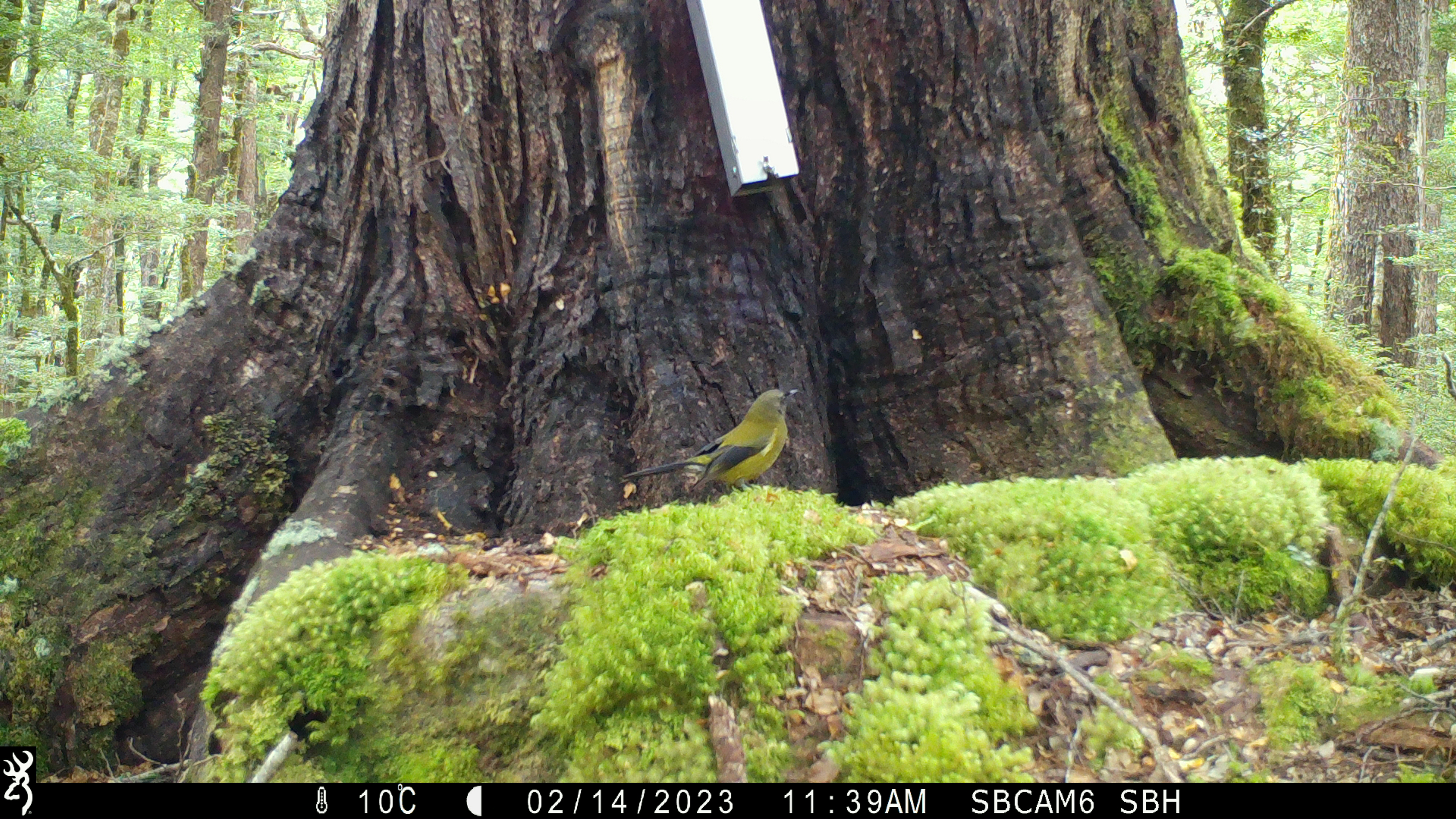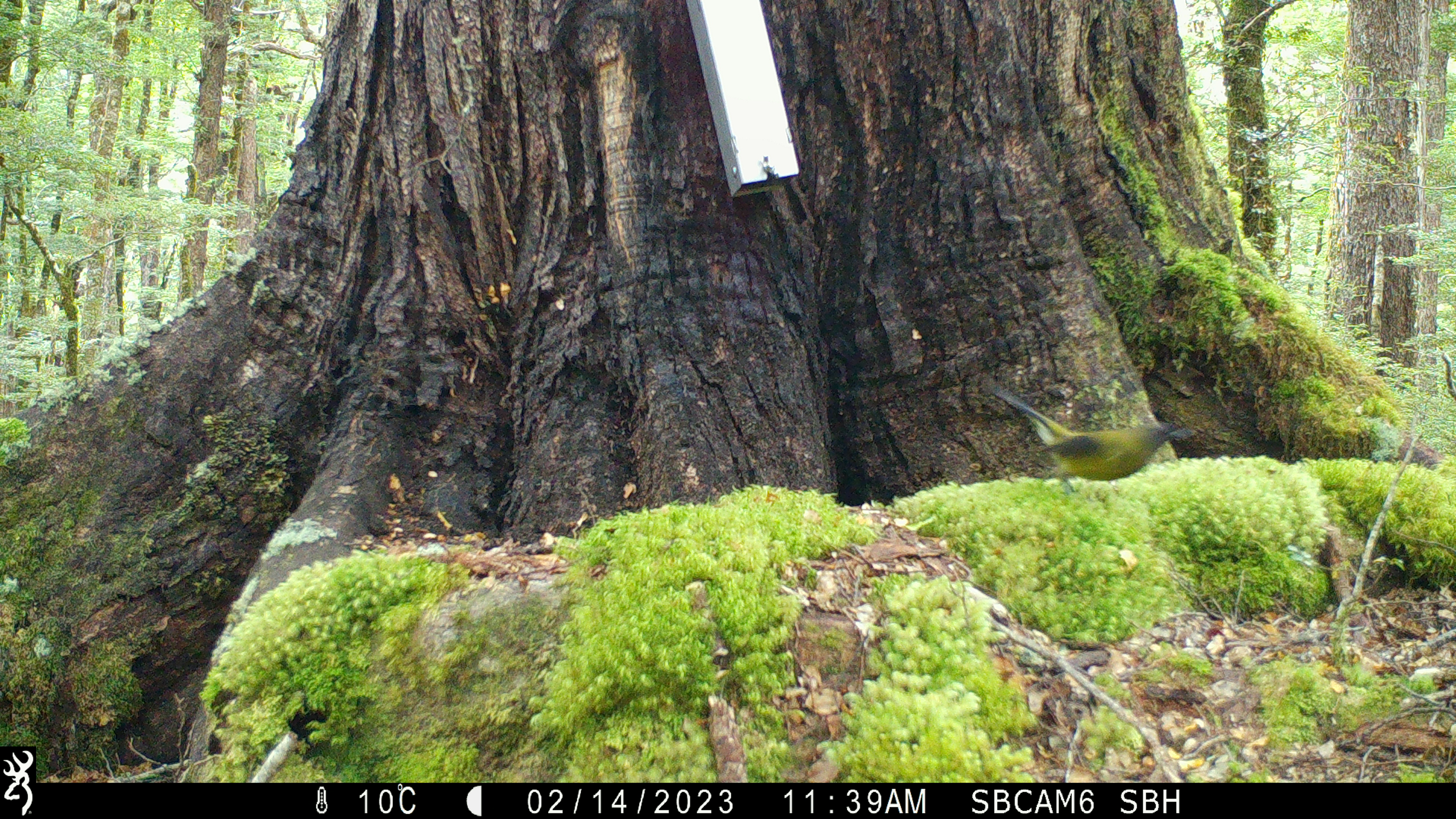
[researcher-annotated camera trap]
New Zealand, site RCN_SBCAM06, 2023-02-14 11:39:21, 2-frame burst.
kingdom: Animalia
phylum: Chordata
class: Aves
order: Passeriformes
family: Meliphagidae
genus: Anthornis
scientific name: Anthornis melanura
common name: new zealand bellbird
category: bellbird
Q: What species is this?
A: Bellbird (new zealand bellbird) (Anthornis melanura).